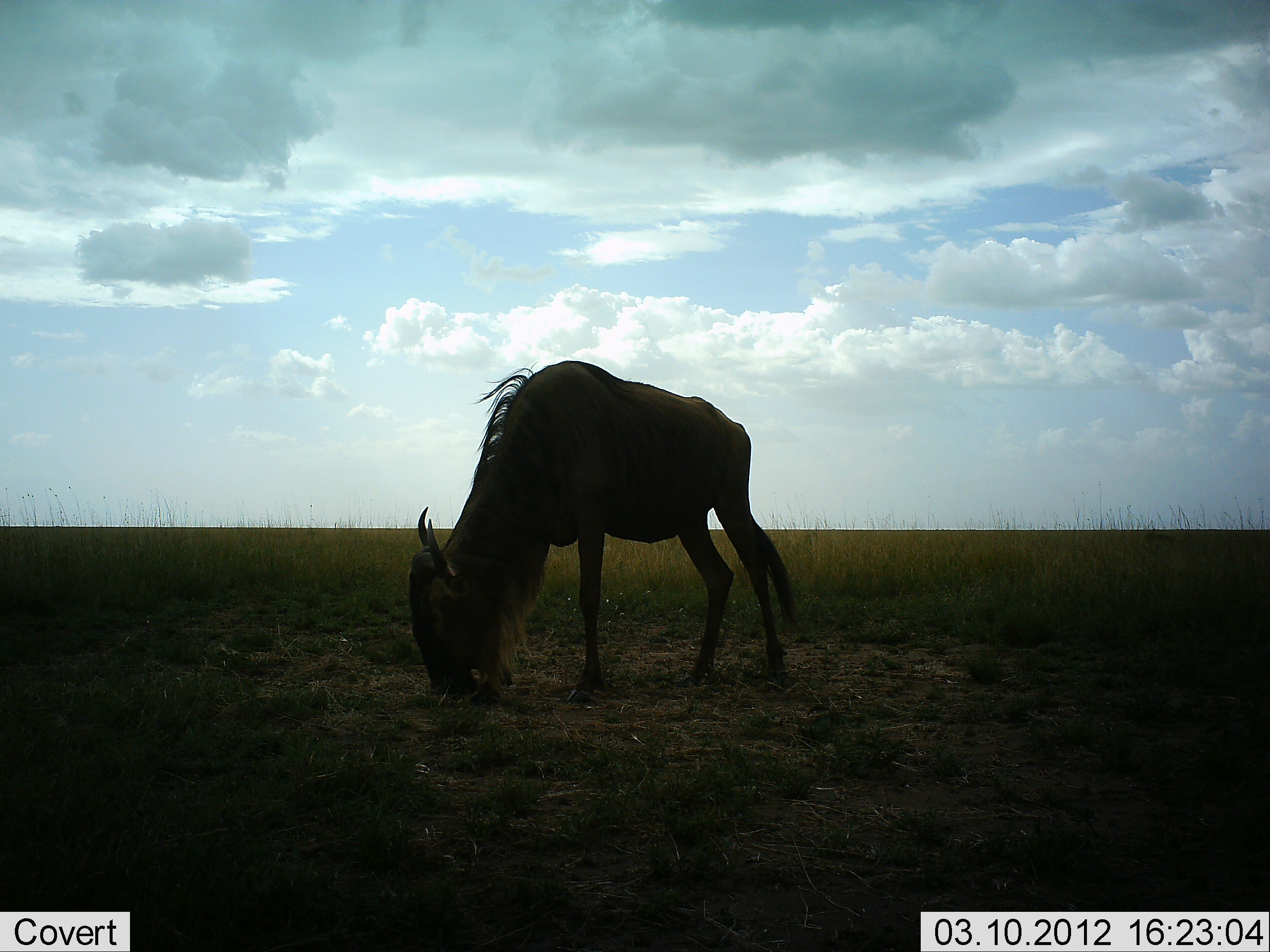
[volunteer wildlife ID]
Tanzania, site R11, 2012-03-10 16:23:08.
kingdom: Animalia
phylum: Chordata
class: Mammalia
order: Artiodactyla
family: Bovidae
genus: Connochaetes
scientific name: Connochaetes taurinus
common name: blue wildebeest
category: wildebeest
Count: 1.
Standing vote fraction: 21%.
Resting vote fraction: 0%.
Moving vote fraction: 0%.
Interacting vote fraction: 0%.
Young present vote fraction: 0%.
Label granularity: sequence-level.